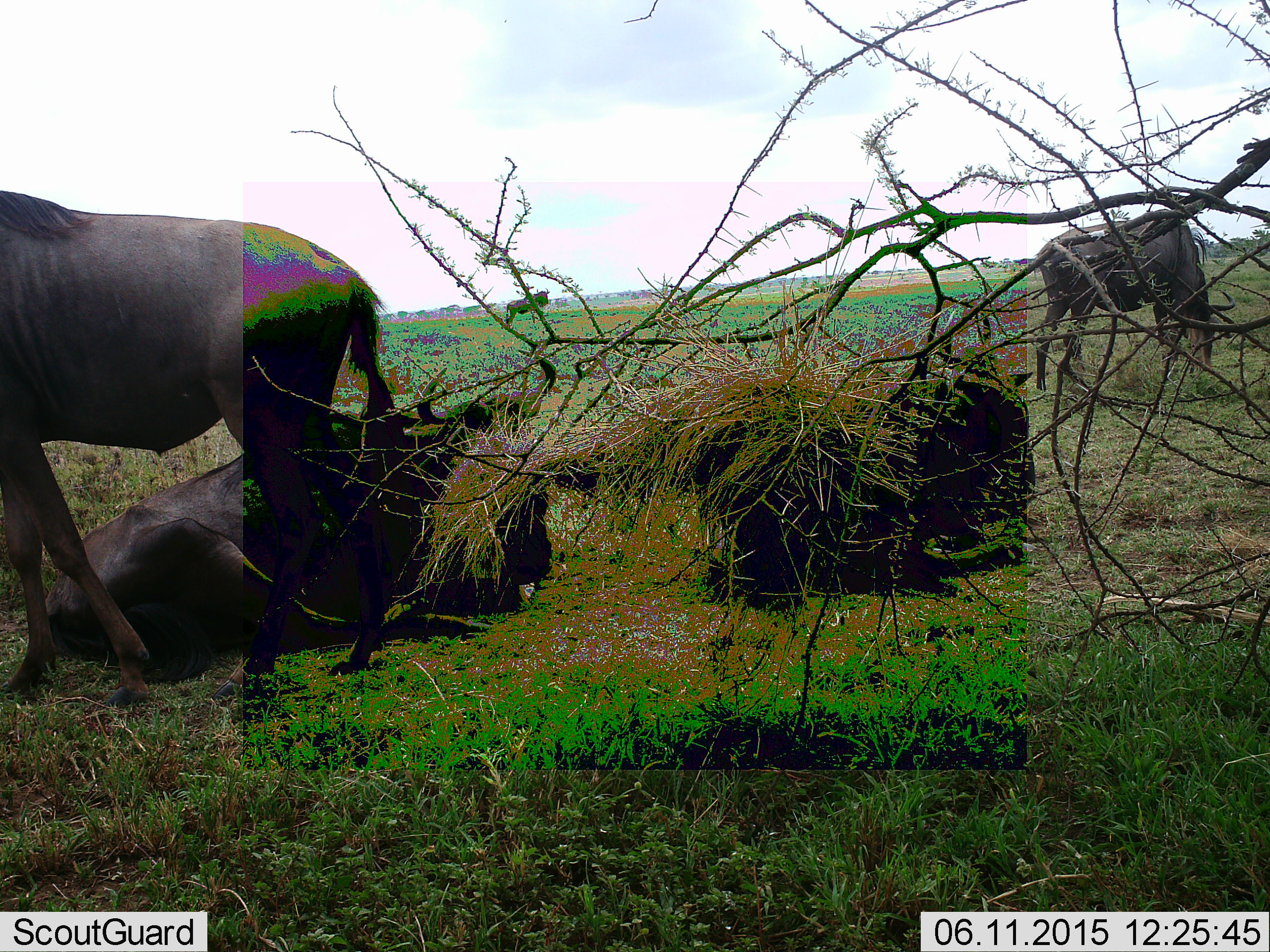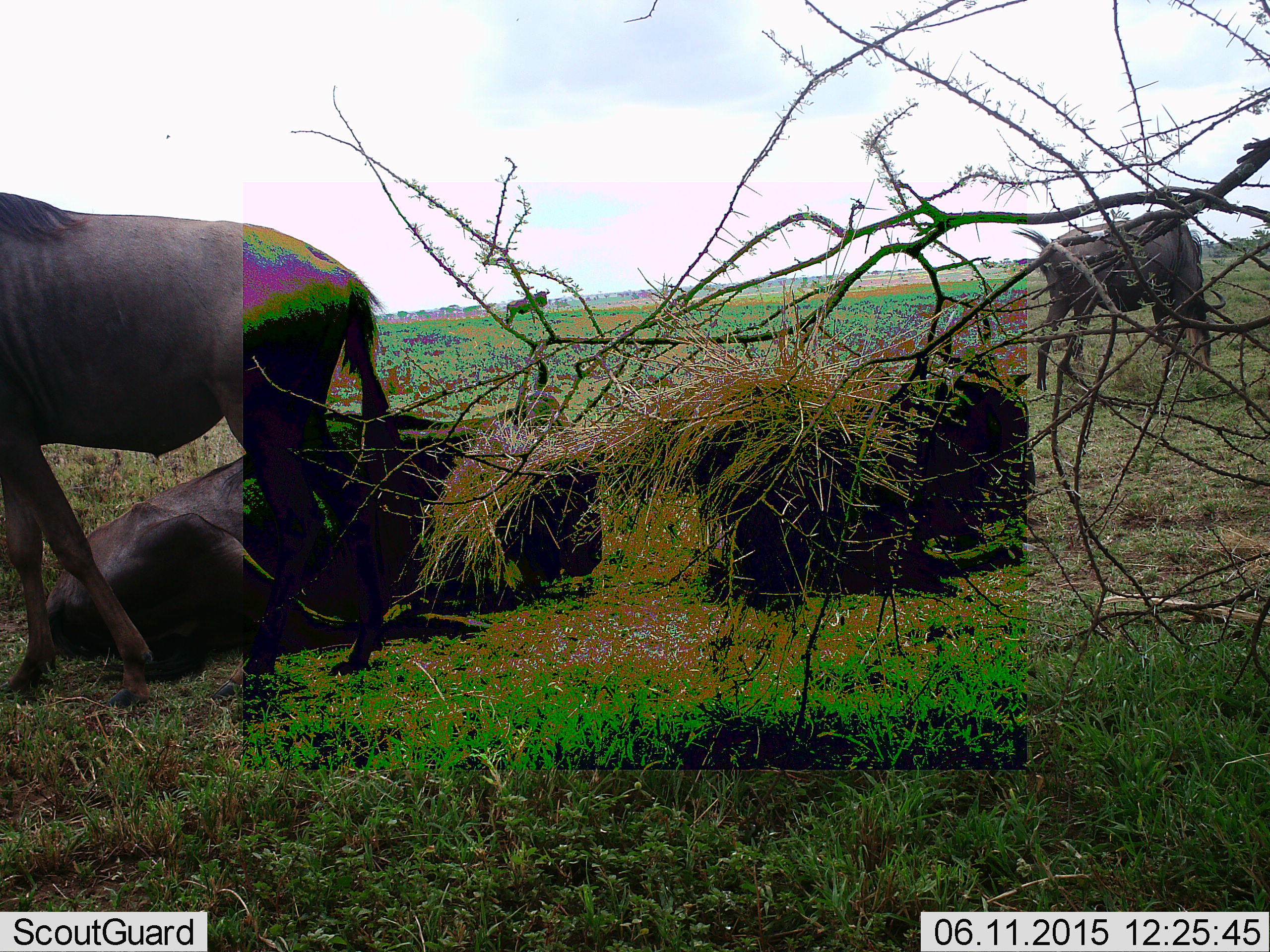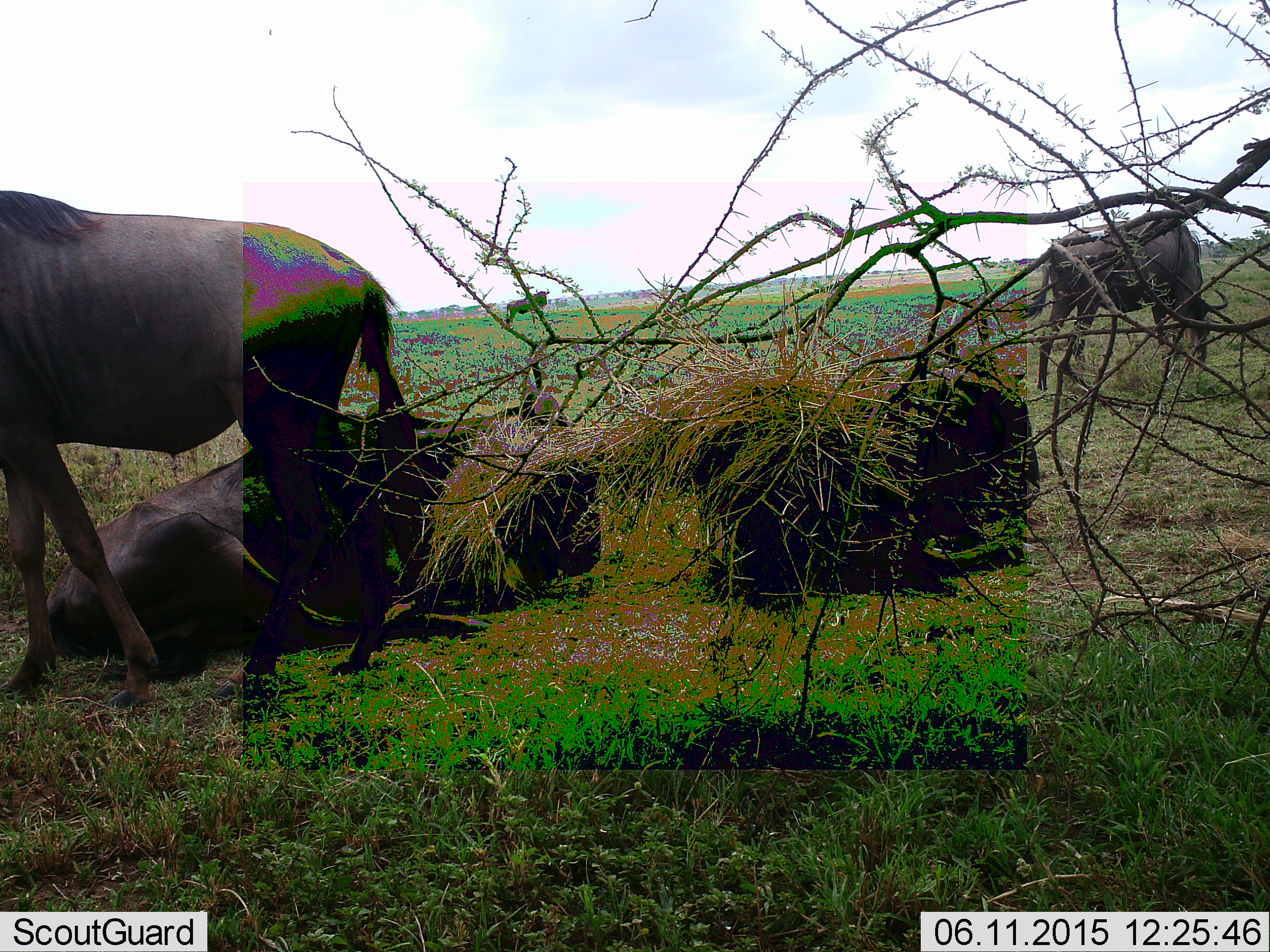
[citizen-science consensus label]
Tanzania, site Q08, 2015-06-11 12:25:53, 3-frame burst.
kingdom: Animalia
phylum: Chordata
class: Mammalia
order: Artiodactyla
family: Bovidae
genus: Connochaetes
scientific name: Connochaetes taurinus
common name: blue wildebeest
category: wildebeest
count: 4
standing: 50%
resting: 100%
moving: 10%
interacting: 0%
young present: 0%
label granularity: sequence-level